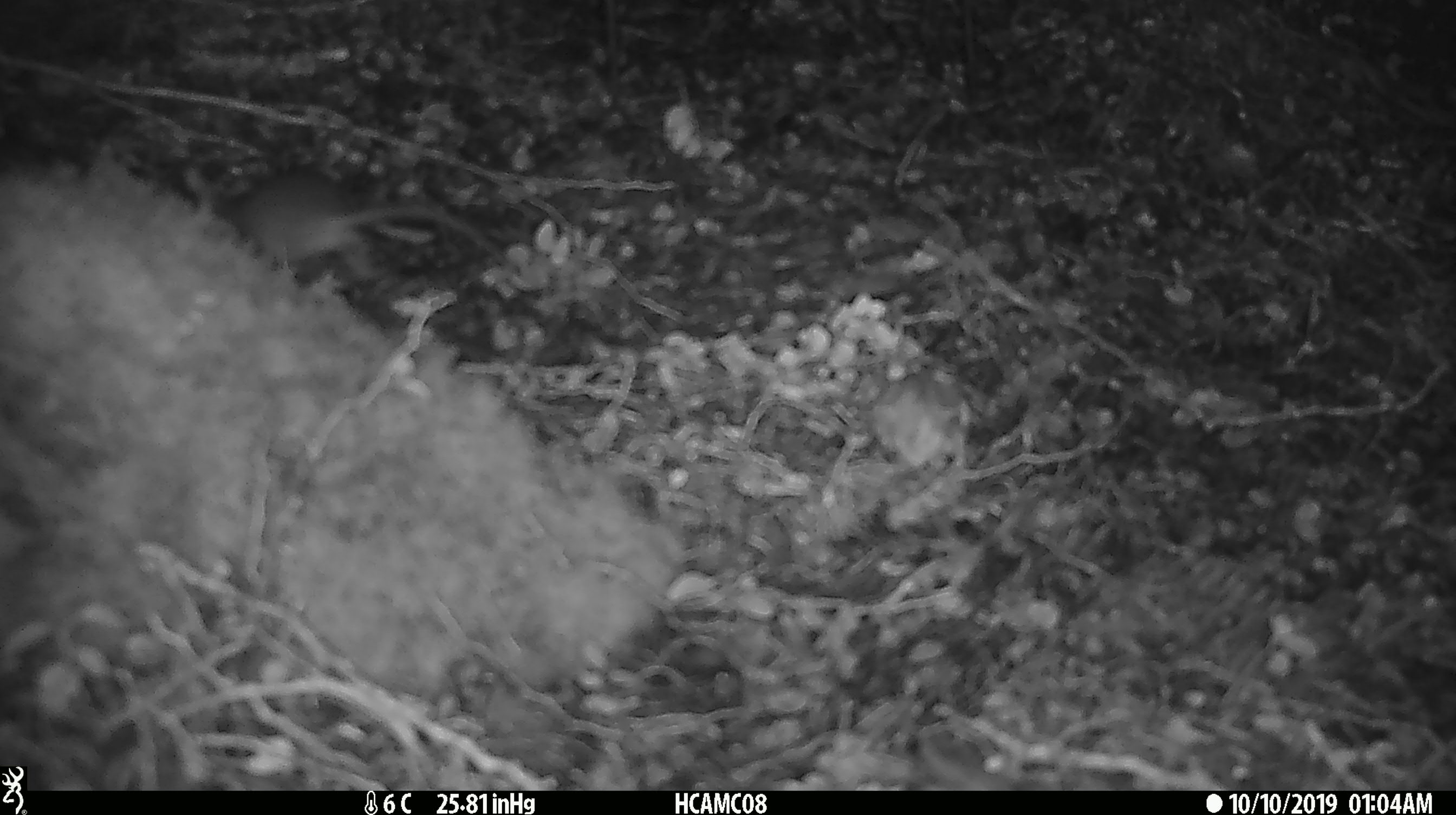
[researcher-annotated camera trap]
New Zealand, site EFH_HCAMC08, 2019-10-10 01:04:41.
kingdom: Animalia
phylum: Chordata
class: Mammalia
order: Rodentia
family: Muridae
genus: Mus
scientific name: Mus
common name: mouse